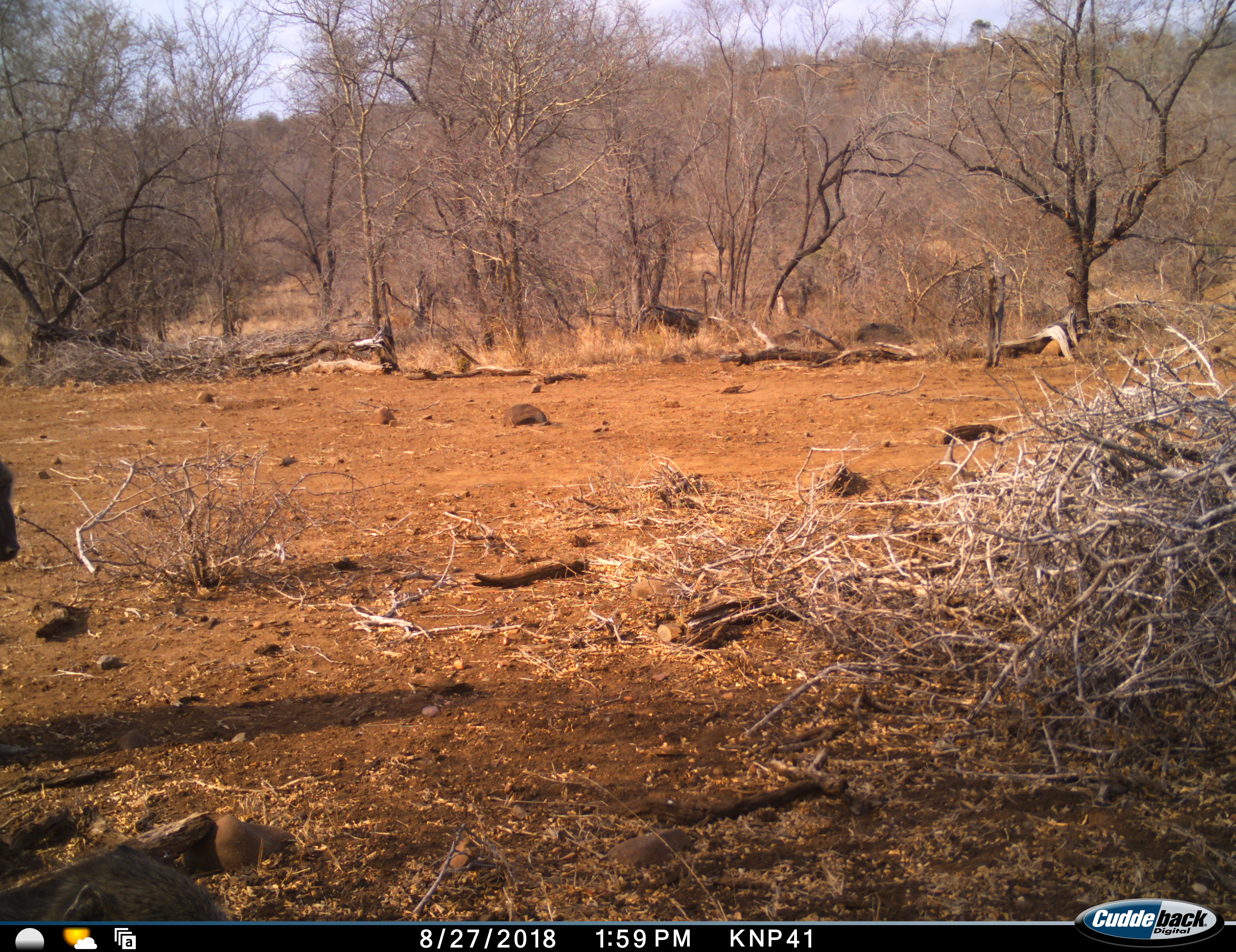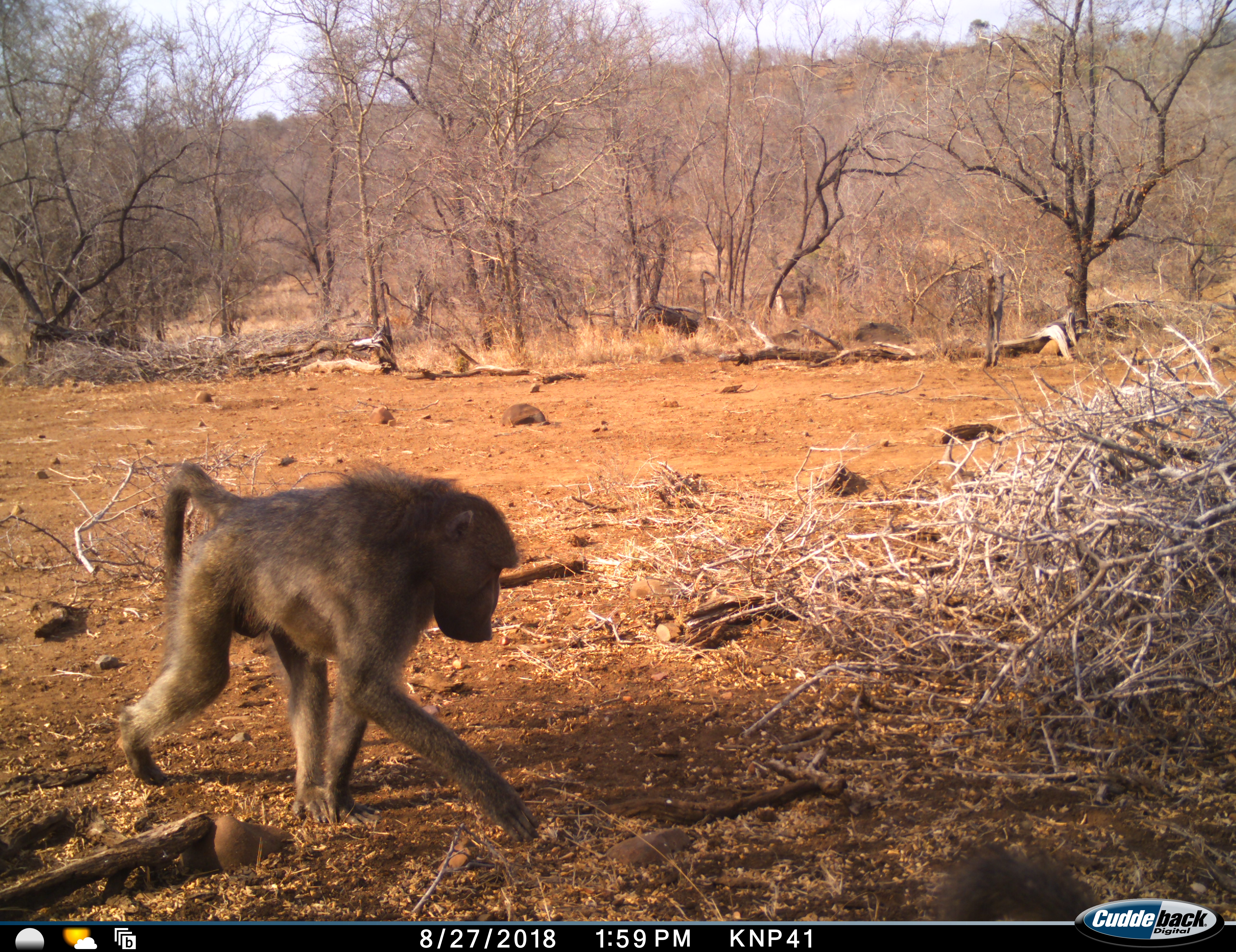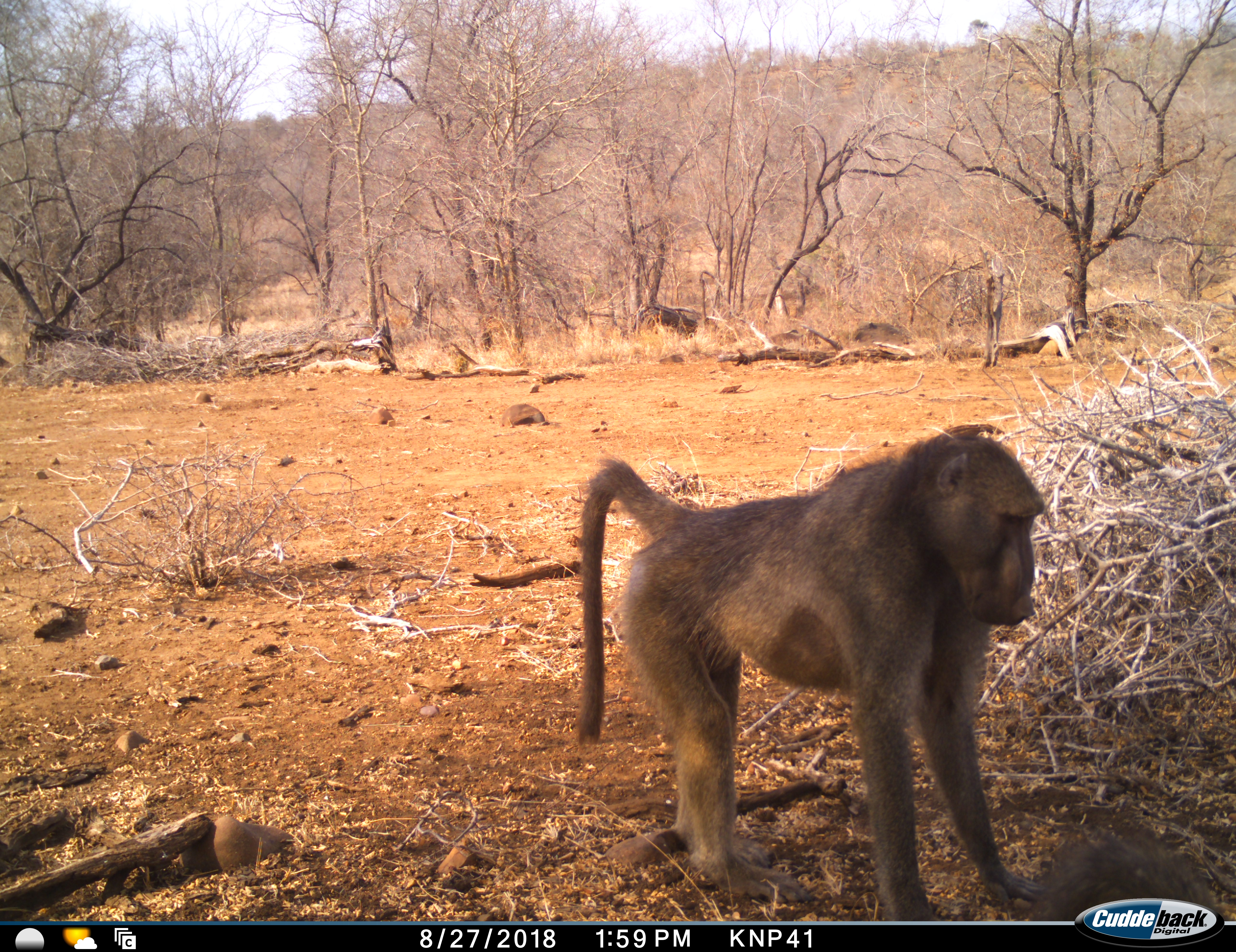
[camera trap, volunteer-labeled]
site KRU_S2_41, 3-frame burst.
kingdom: Animalia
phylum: Chordata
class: Mammalia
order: Primates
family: Cercopithecidae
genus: Papio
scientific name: Papio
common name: baboon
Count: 1.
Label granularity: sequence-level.